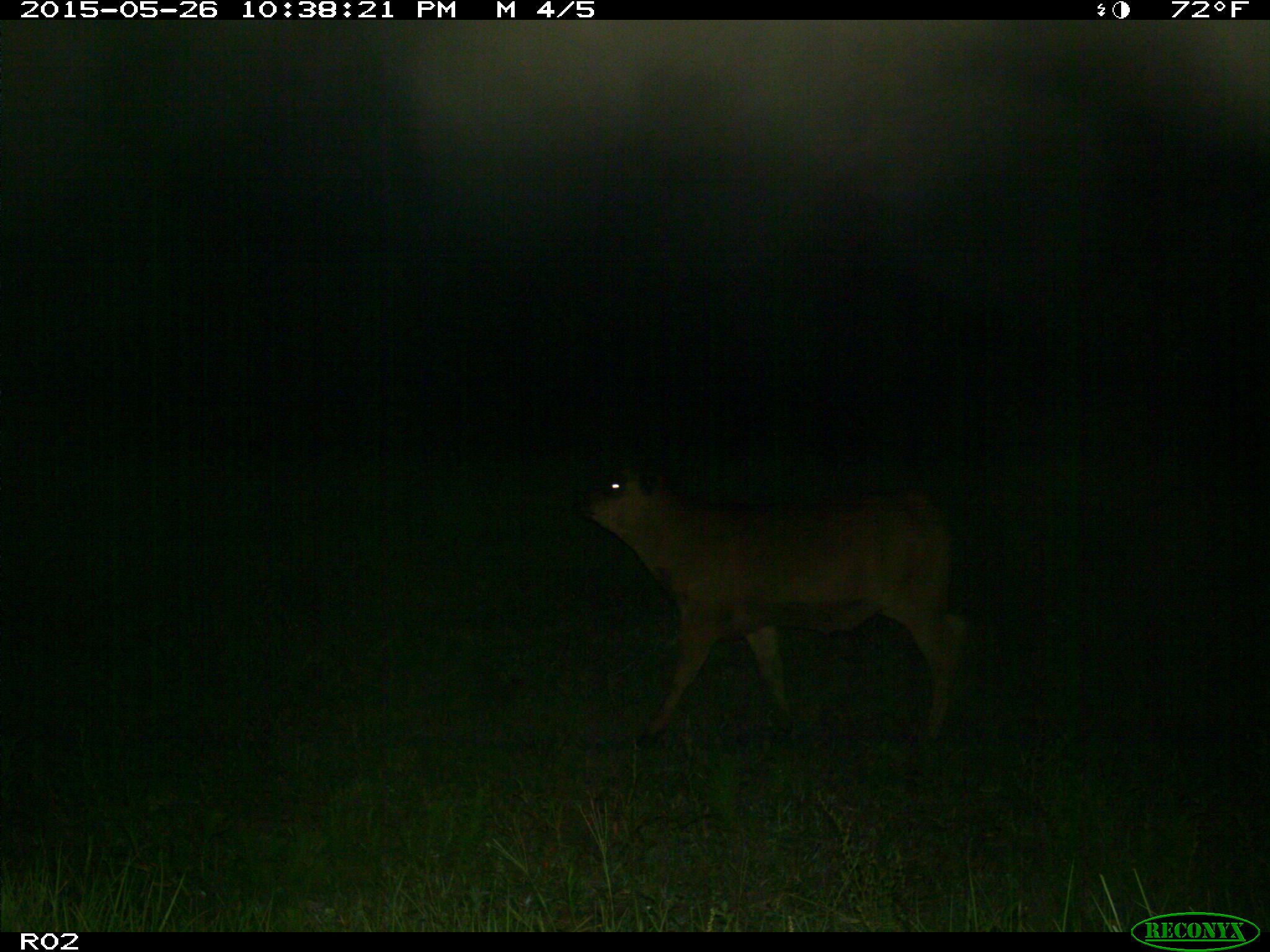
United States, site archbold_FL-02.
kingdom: Animalia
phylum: Chordata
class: Mammalia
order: Artiodactyla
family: Bovidae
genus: Bos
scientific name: Bos taurus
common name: domestic cow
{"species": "Bos taurus (domestic cow)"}